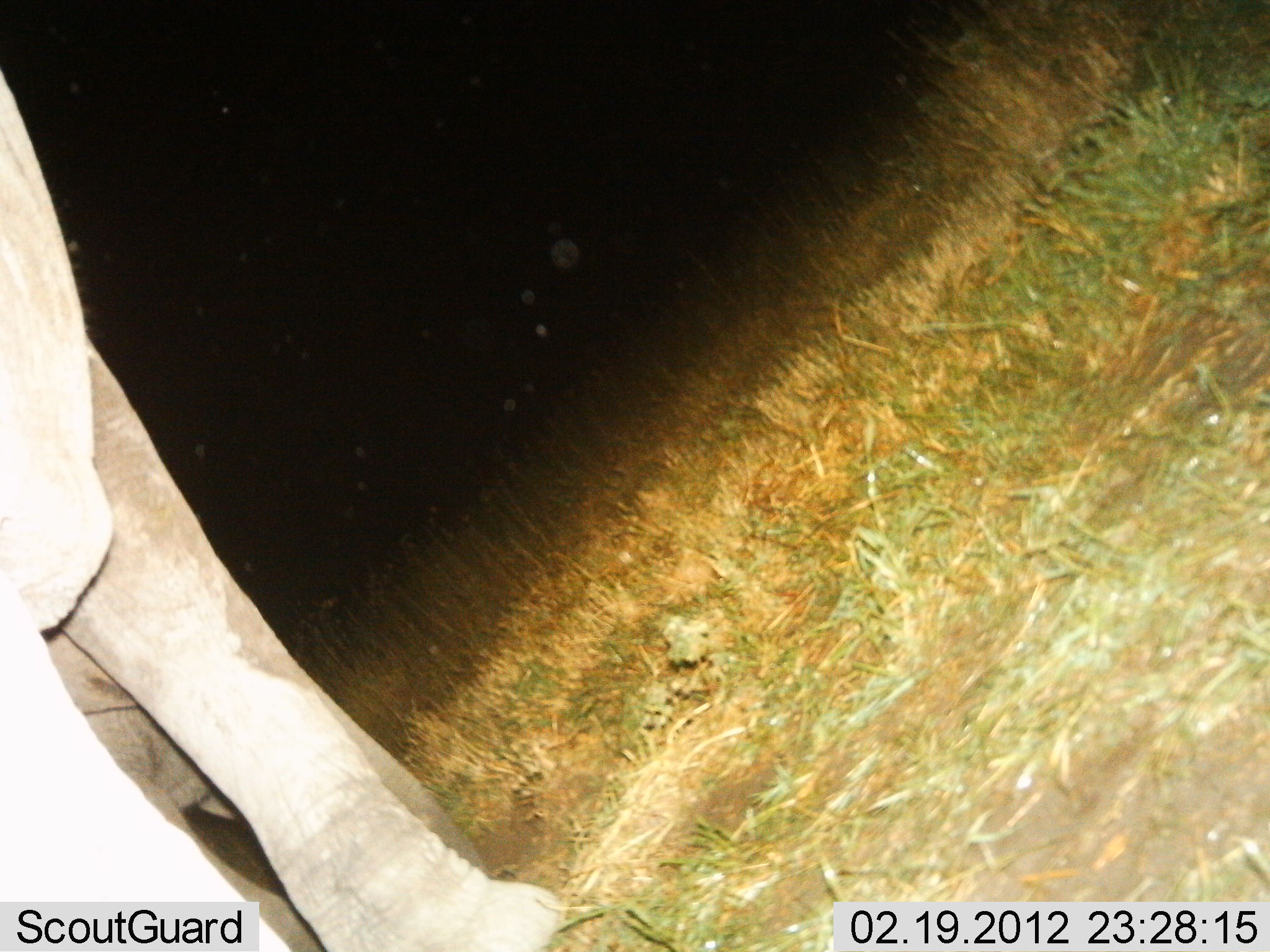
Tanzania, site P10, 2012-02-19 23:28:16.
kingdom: Animalia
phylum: Chordata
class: Mammalia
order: Proboscidea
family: Elephantidae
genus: Loxodonta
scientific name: Loxodonta africana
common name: african bush elephant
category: elephant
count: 1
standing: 60%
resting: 0%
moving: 40%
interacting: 0%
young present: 0%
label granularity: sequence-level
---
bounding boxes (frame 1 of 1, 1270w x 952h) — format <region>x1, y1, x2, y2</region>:
animal: <region>0, 72, 554, 951</region>